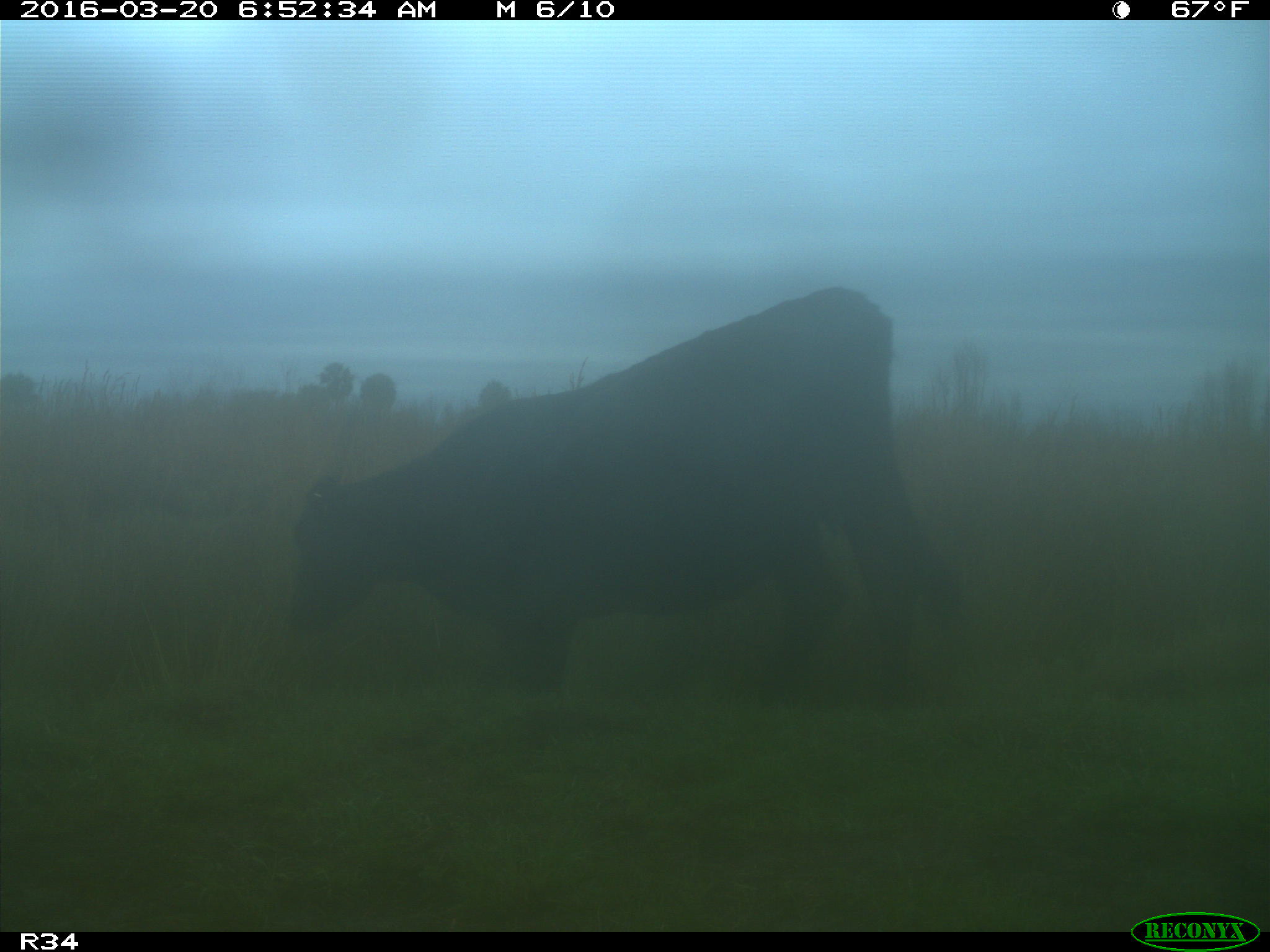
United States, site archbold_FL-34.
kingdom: Animalia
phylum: Chordata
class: Mammalia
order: Artiodactyla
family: Bovidae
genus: Bos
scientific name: Bos taurus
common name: domestic cow